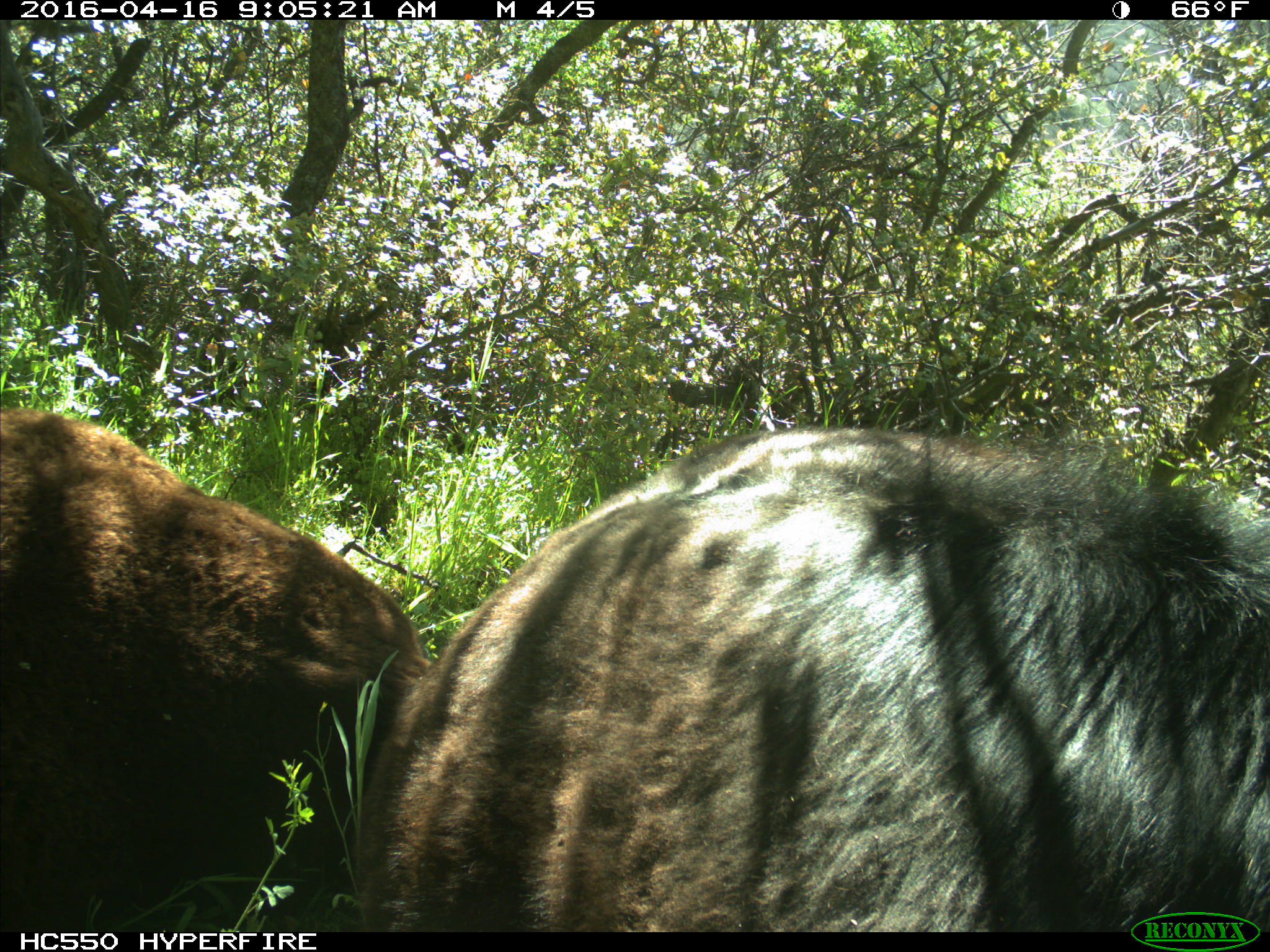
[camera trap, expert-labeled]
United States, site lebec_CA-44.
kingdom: Animalia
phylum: Chordata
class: Mammalia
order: Artiodactyla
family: Bovidae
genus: Bos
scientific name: Bos taurus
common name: domestic cow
Bos taurus (domestic cow).